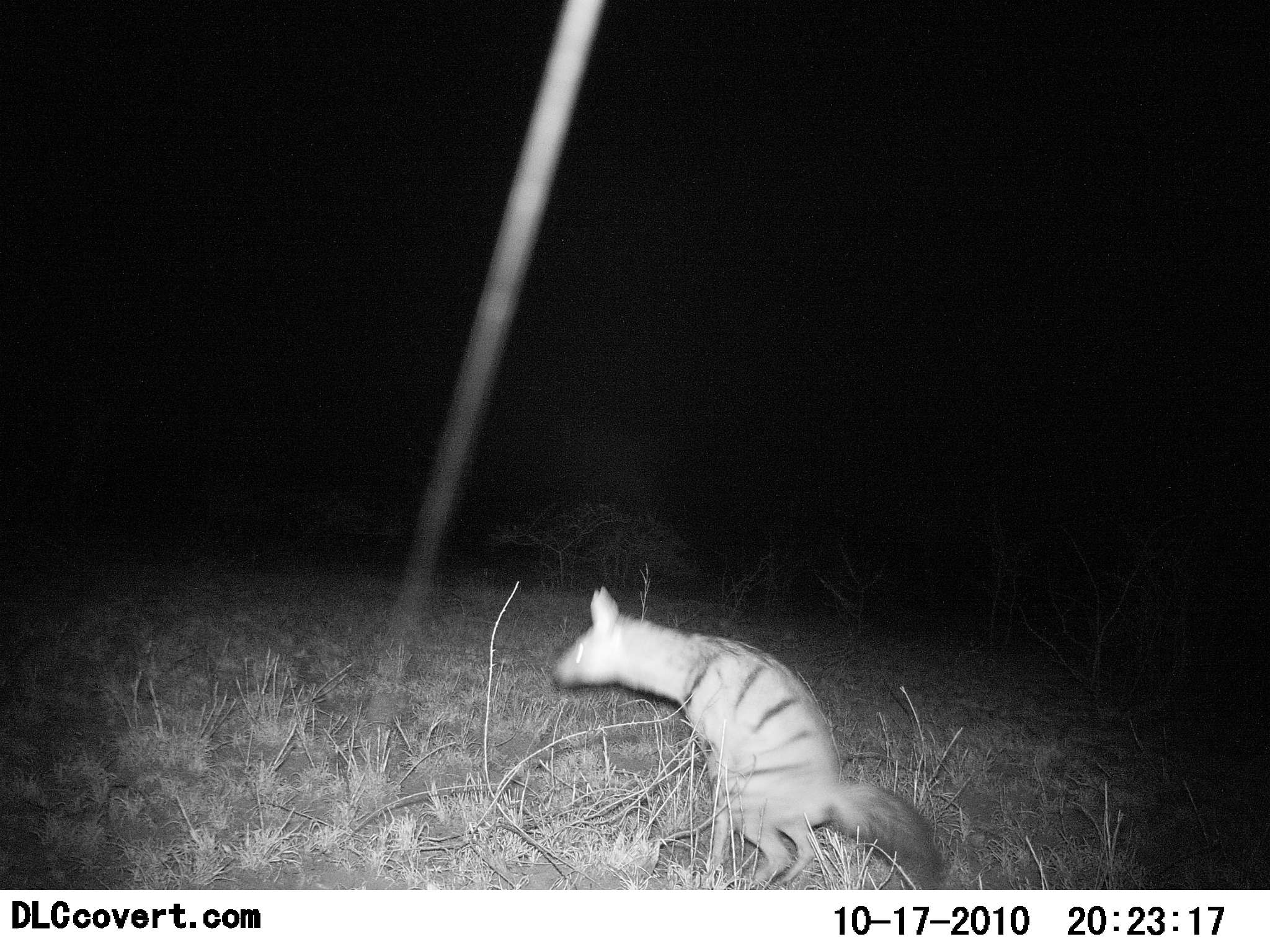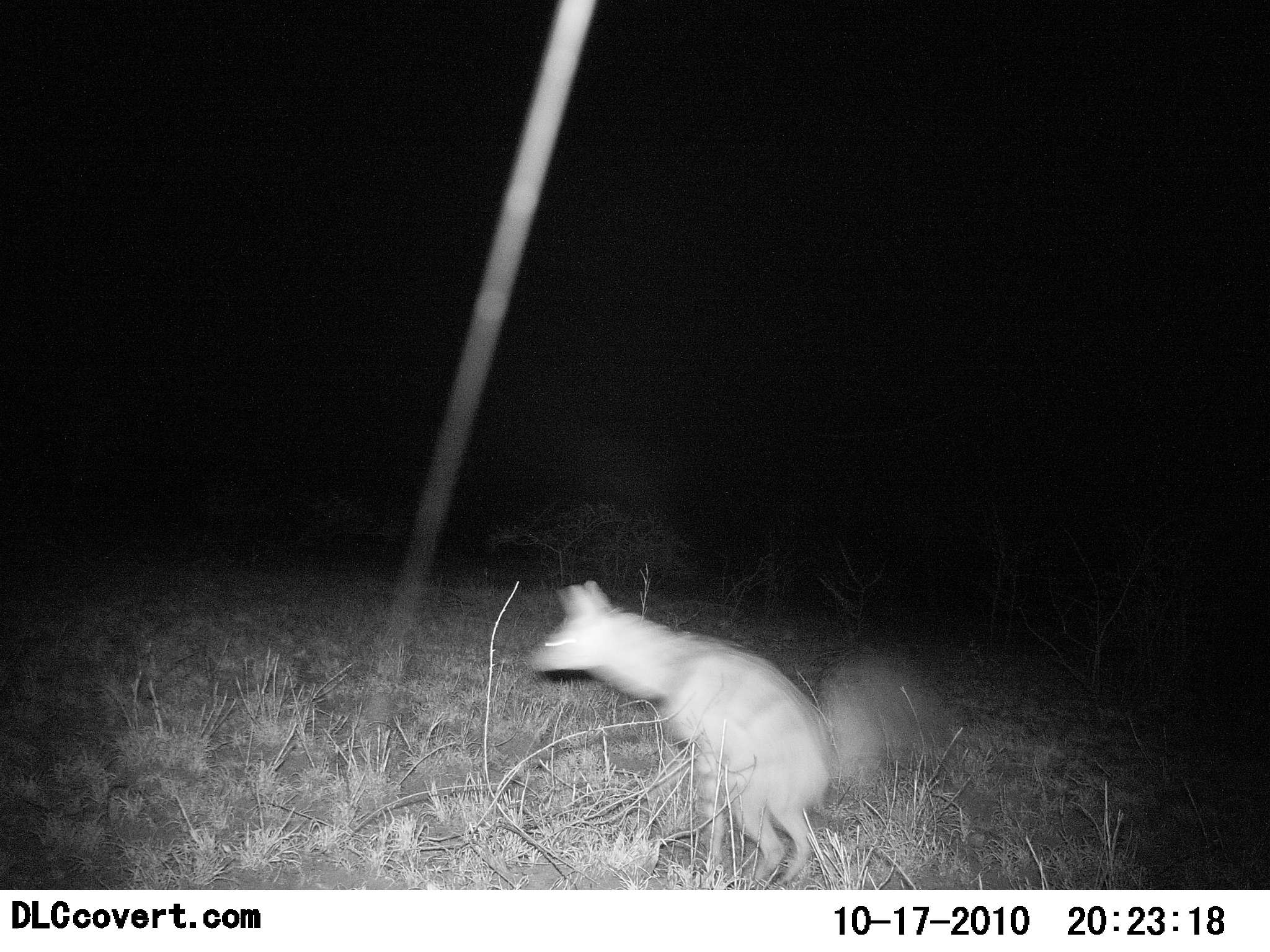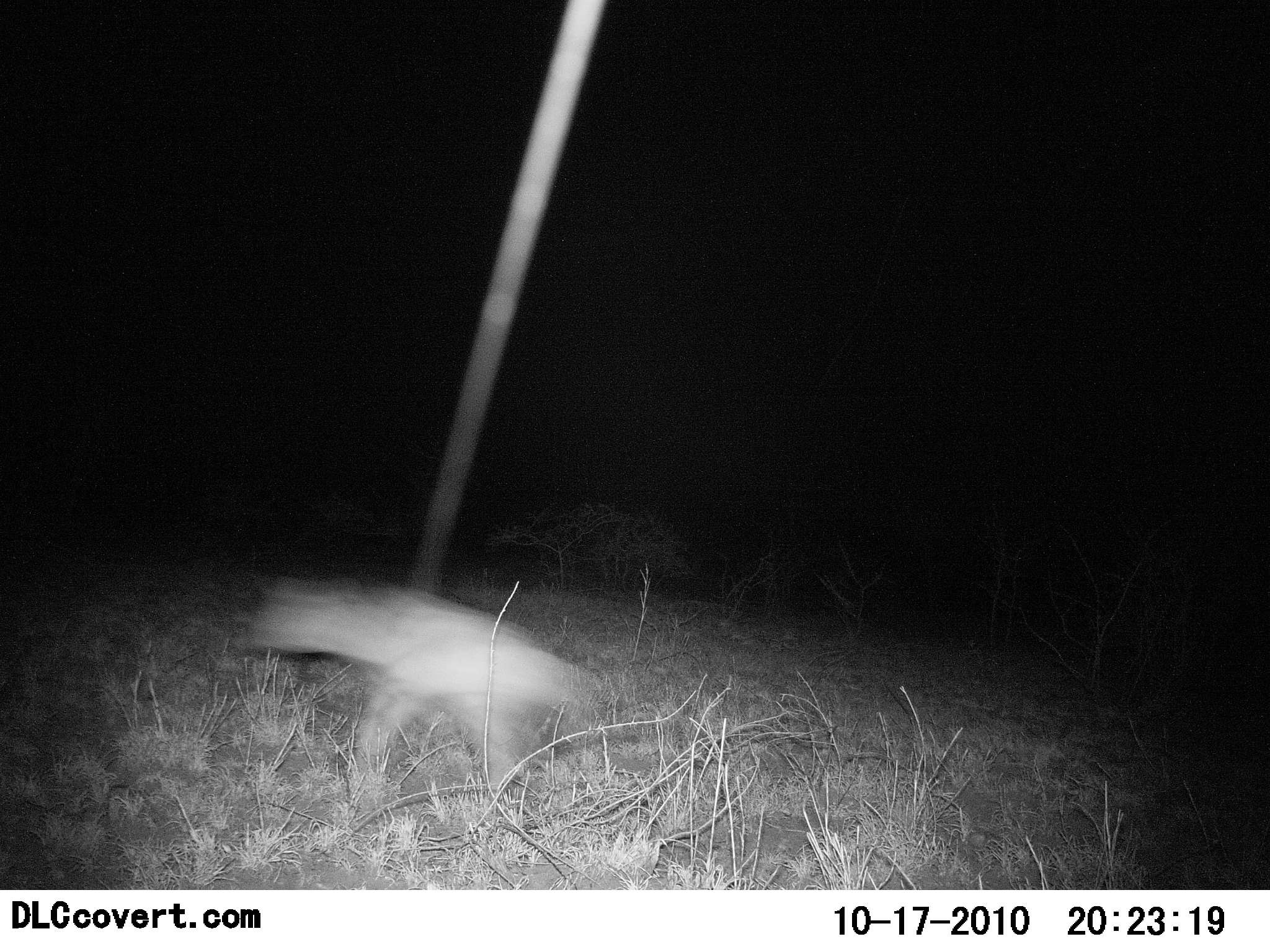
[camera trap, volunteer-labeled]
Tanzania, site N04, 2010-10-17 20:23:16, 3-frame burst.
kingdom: Animalia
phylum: Chordata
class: Mammalia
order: Carnivora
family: Hyaenidae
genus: Proteles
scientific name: Proteles cristatus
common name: aardwolf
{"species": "aardwolf (Proteles cristatus)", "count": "1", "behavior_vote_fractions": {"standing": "10%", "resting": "0%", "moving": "80%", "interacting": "50%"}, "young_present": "0%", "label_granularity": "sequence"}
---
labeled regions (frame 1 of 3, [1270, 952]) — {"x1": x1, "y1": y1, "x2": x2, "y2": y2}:
animal: {"x1": 552, "y1": 586, "x2": 948, "y2": 891}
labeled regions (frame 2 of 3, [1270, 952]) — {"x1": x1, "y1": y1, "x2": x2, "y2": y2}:
animal: {"x1": 529, "y1": 581, "x2": 949, "y2": 889}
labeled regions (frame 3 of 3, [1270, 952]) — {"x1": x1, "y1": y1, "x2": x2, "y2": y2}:
animal: {"x1": 241, "y1": 570, "x2": 598, "y2": 808}